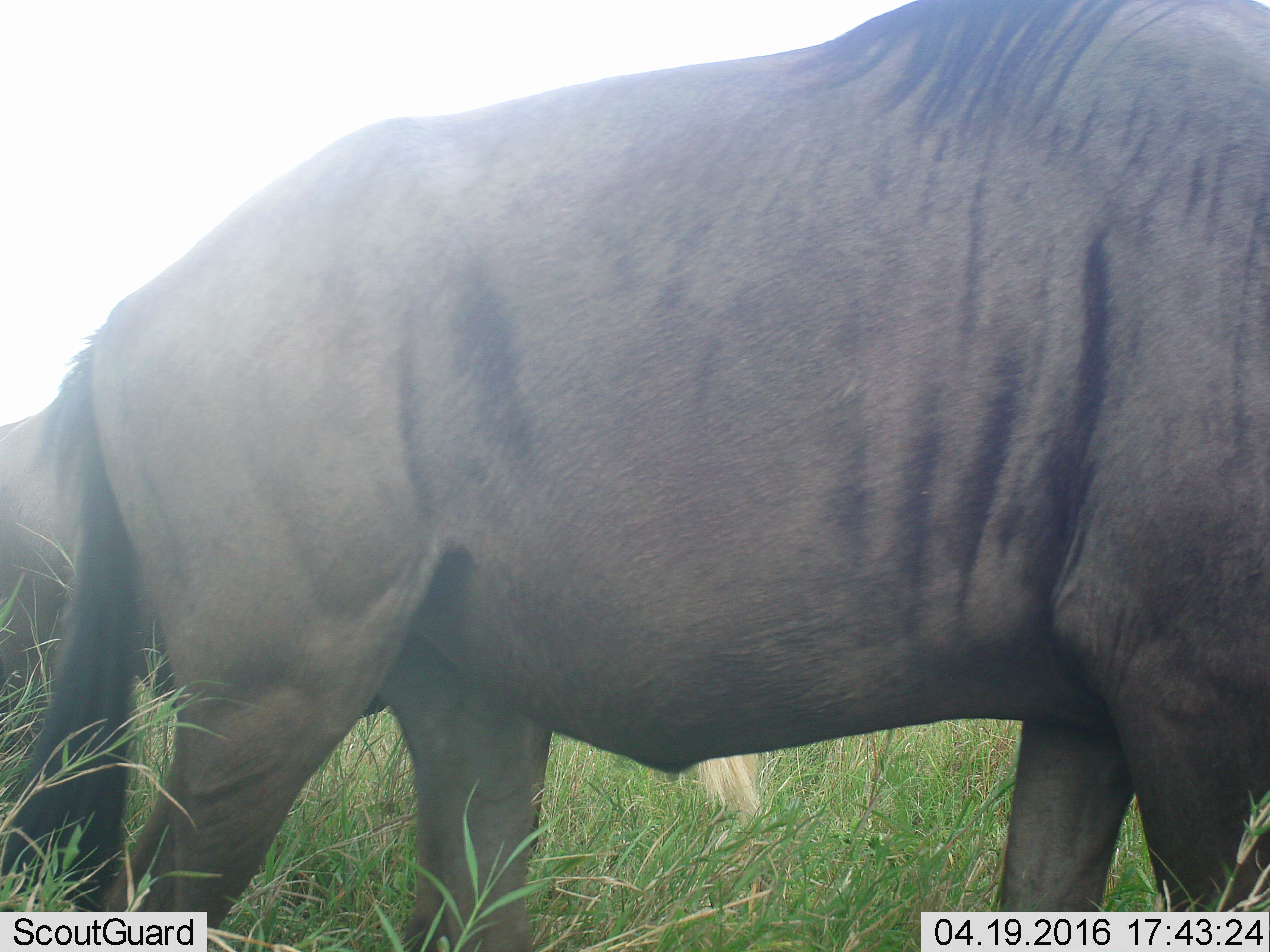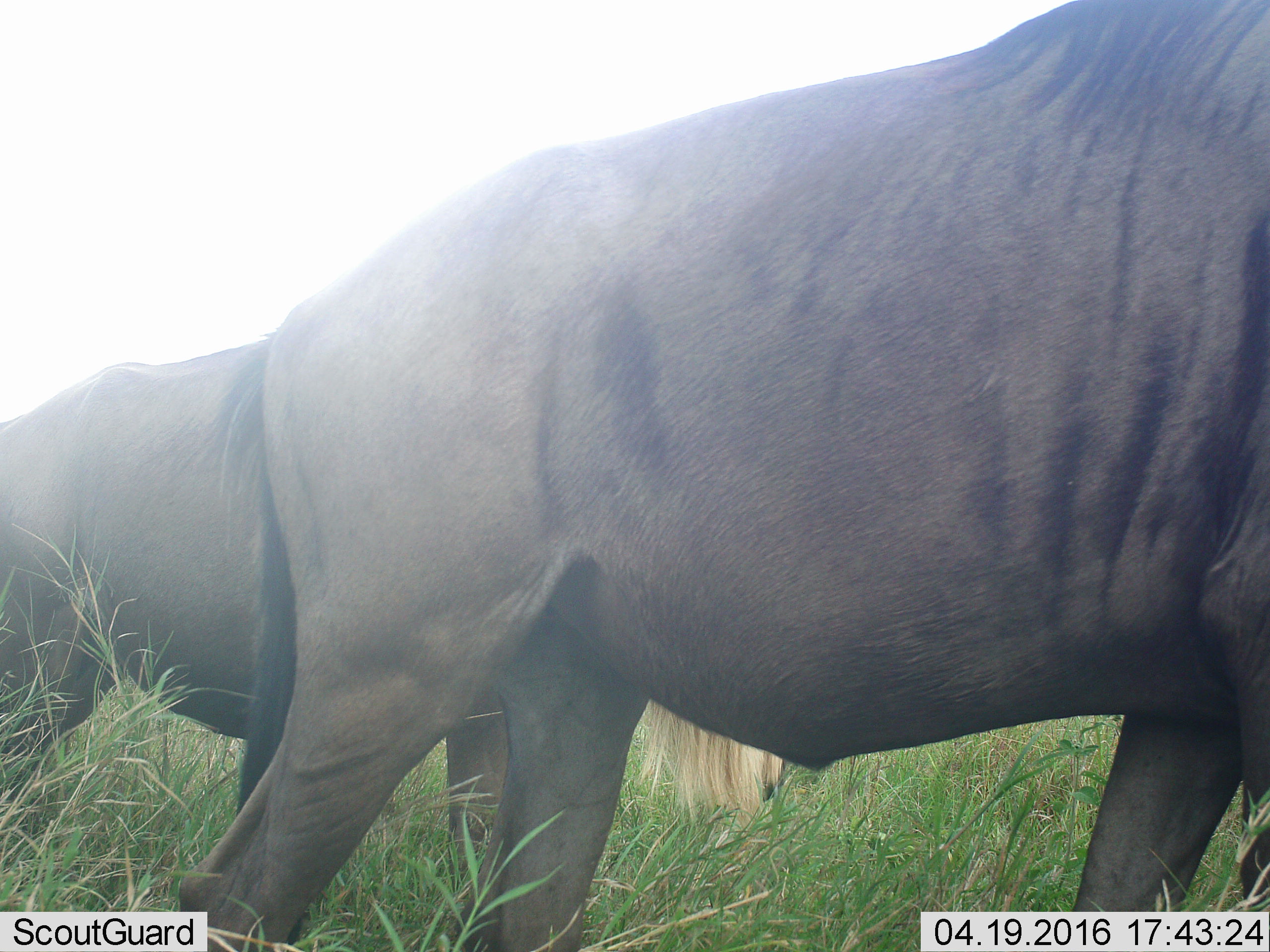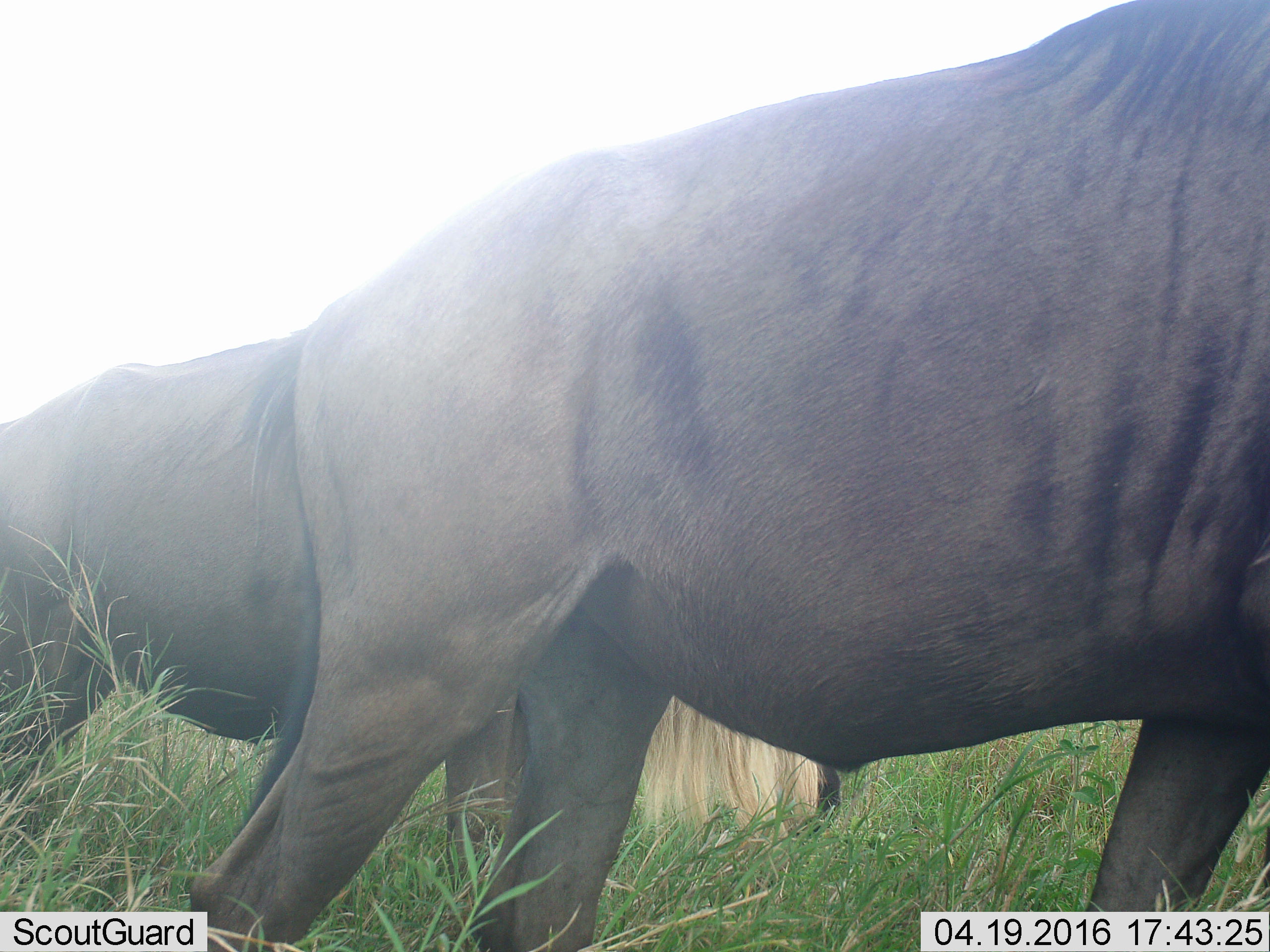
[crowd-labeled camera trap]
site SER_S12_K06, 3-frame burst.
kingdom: Animalia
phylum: Chordata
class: Mammalia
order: Artiodactyla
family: Bovidae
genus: Connochaetes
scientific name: Connochaetes taurinus taurinus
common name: blue wildebeest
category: wildebeestblue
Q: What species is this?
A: Wildebeestblue (blue wildebeest) (Connochaetes taurinus taurinus).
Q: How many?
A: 2.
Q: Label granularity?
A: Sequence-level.